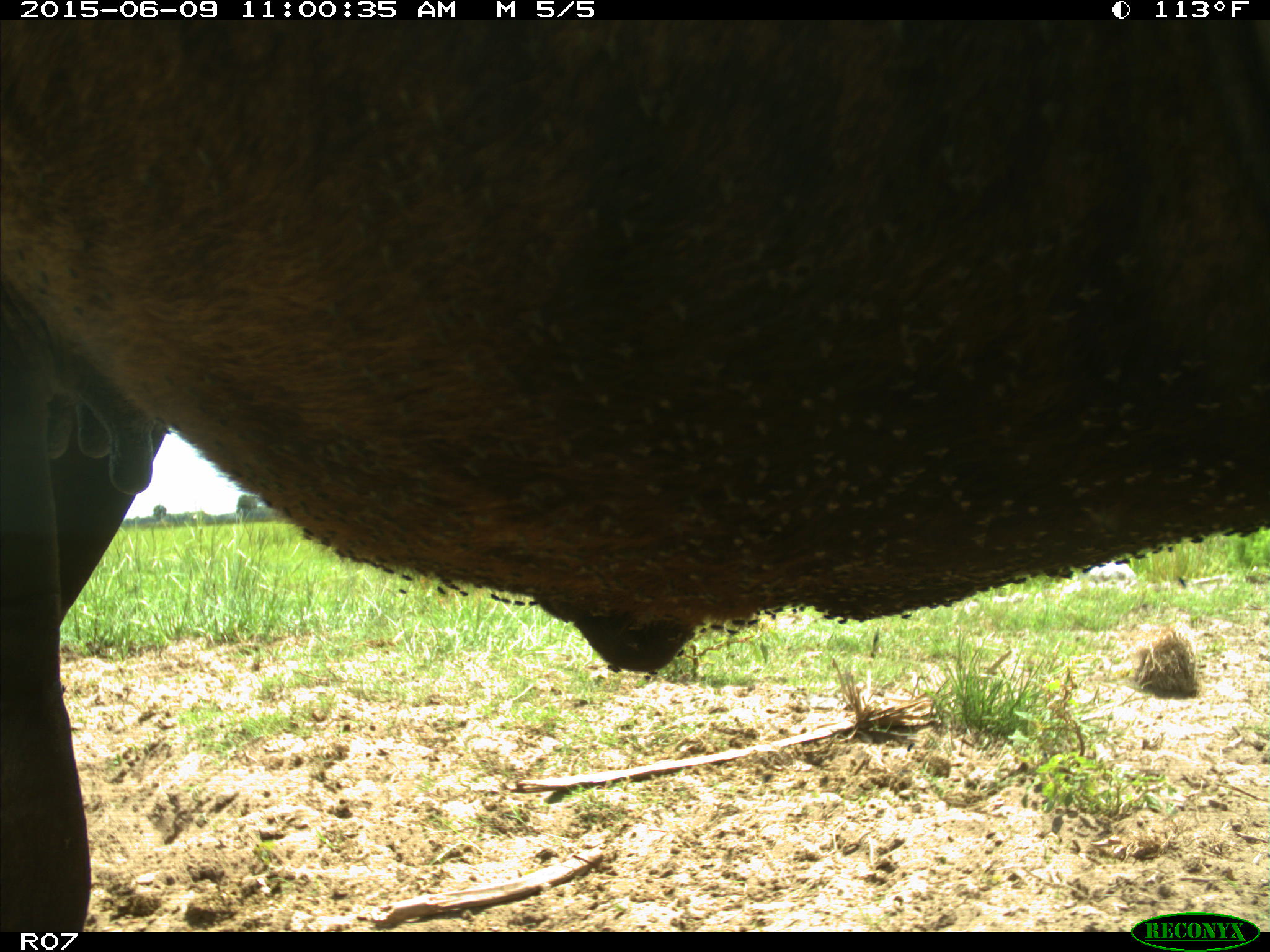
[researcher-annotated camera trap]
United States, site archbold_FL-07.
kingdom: Animalia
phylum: Chordata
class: Mammalia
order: Artiodactyla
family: Bovidae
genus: Bos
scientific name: Bos taurus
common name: domestic cow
Bos taurus (domestic cow).